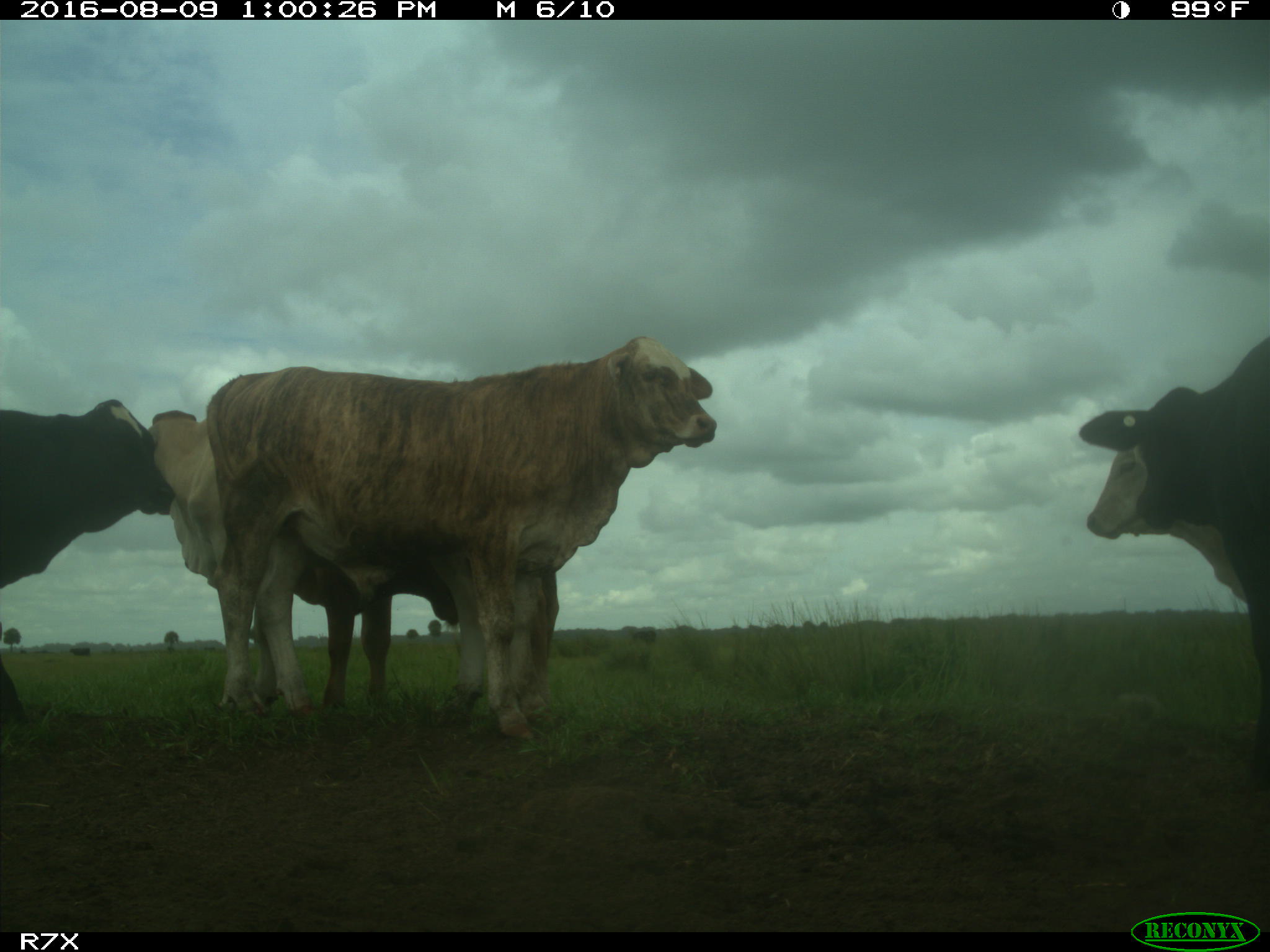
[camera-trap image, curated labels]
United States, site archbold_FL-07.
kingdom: Animalia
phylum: Chordata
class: Mammalia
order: Artiodactyla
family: Bovidae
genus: Bos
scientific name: Bos taurus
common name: domestic cow